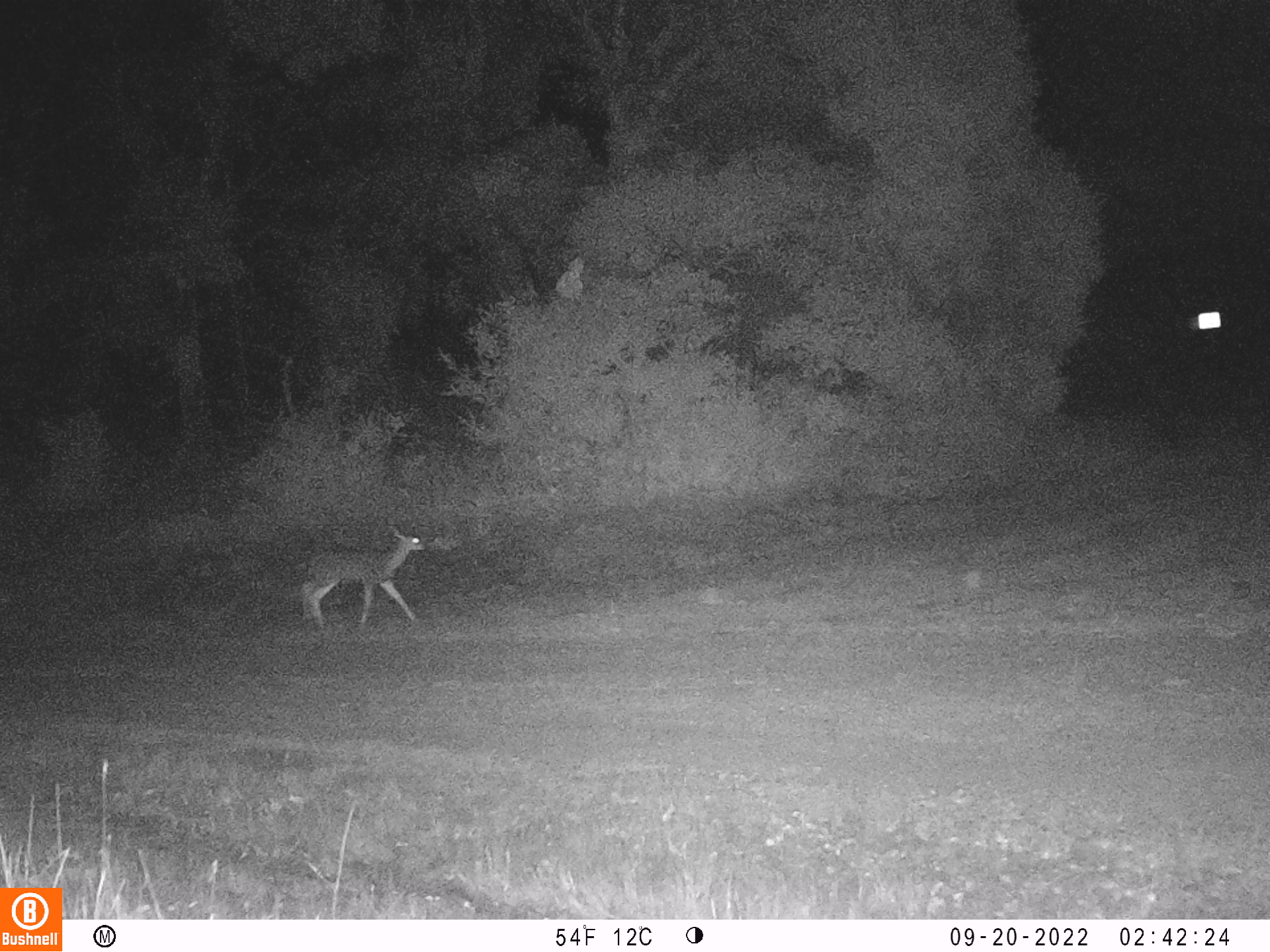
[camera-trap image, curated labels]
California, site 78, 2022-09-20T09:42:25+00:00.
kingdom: Animalia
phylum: Chordata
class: Mammalia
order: Artiodactyla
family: Cervidae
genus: Odocoileus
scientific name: Odocoileus hemionus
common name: mule deer